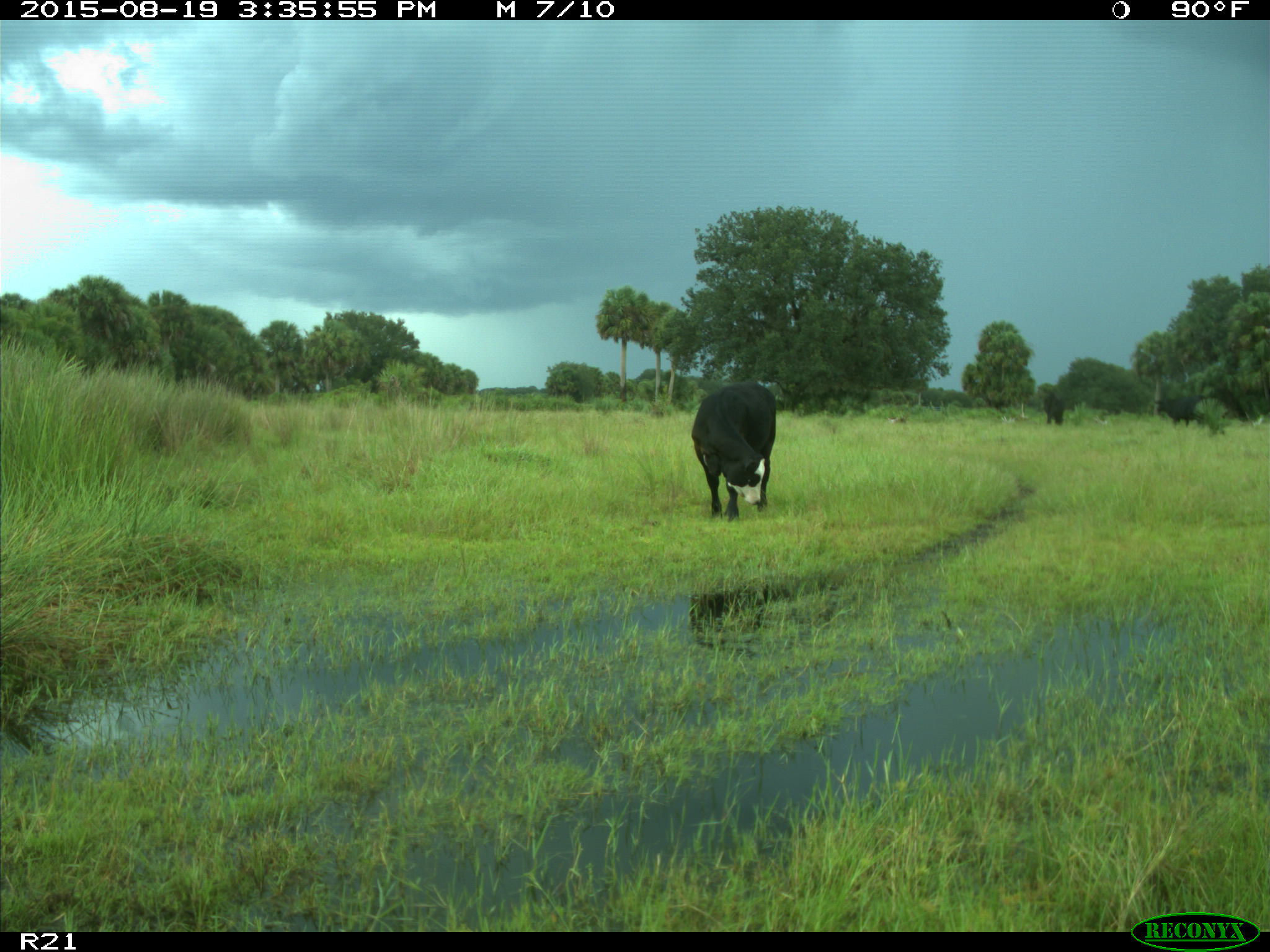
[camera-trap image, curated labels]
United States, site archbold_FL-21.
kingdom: Animalia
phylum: Chordata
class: Mammalia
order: Artiodactyla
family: Bovidae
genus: Bos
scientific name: Bos taurus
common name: domestic cow